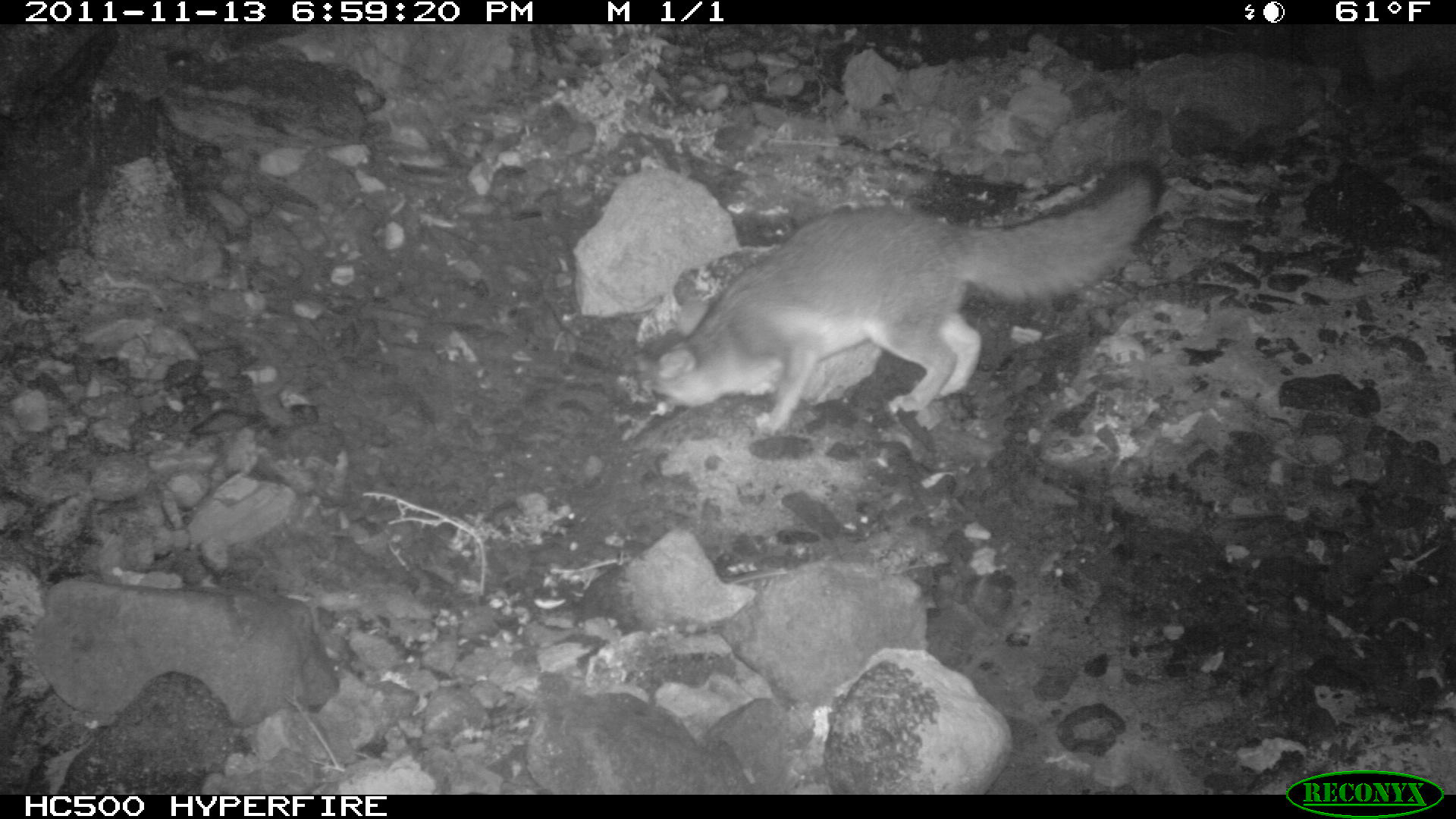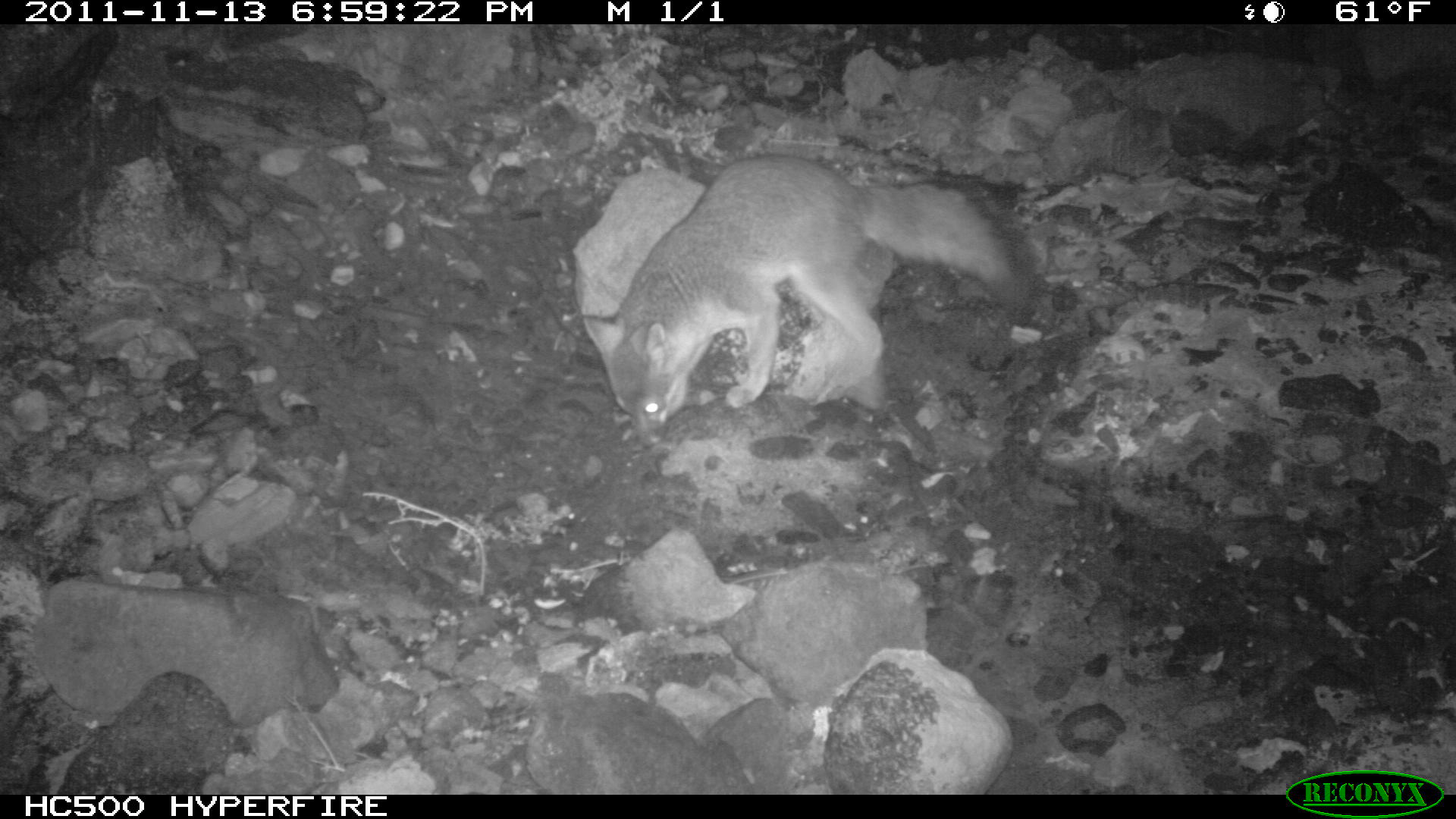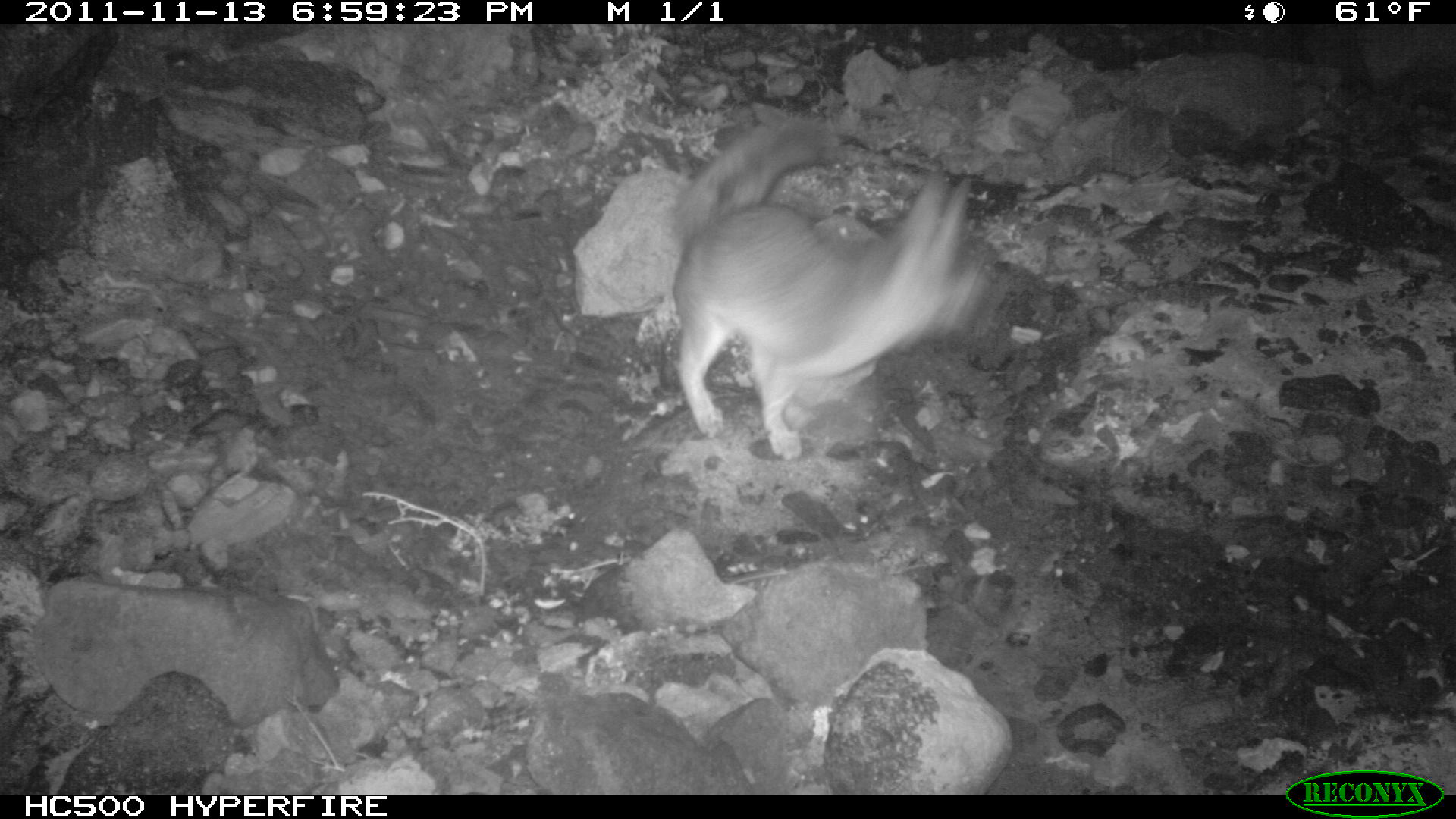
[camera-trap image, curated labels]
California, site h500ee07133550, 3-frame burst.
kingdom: Animalia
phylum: Chordata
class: Mammalia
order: Carnivora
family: Canidae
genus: Urocyon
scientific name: Urocyon littoralis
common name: island fox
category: fox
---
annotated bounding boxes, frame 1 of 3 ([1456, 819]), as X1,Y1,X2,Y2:
fox: 635,158,1166,439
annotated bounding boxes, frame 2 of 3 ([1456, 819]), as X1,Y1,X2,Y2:
fox: 606,152,1037,448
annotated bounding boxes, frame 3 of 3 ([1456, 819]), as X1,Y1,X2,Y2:
fox: 669,118,1002,461